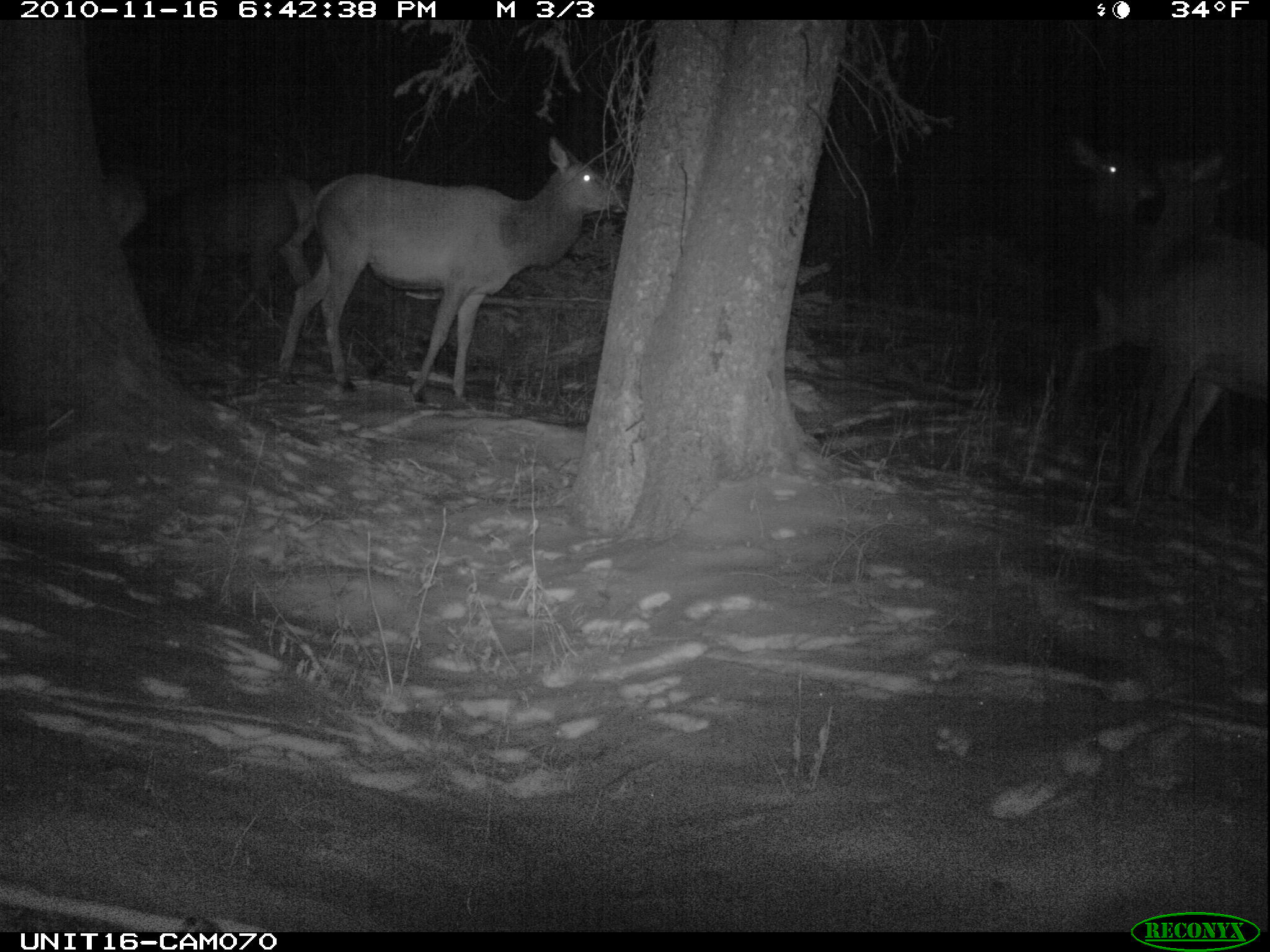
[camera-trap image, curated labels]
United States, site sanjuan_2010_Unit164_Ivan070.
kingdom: Animalia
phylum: Chordata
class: Mammalia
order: Artiodactyla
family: Cervidae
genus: Cervus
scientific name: Cervus elaphus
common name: red deer